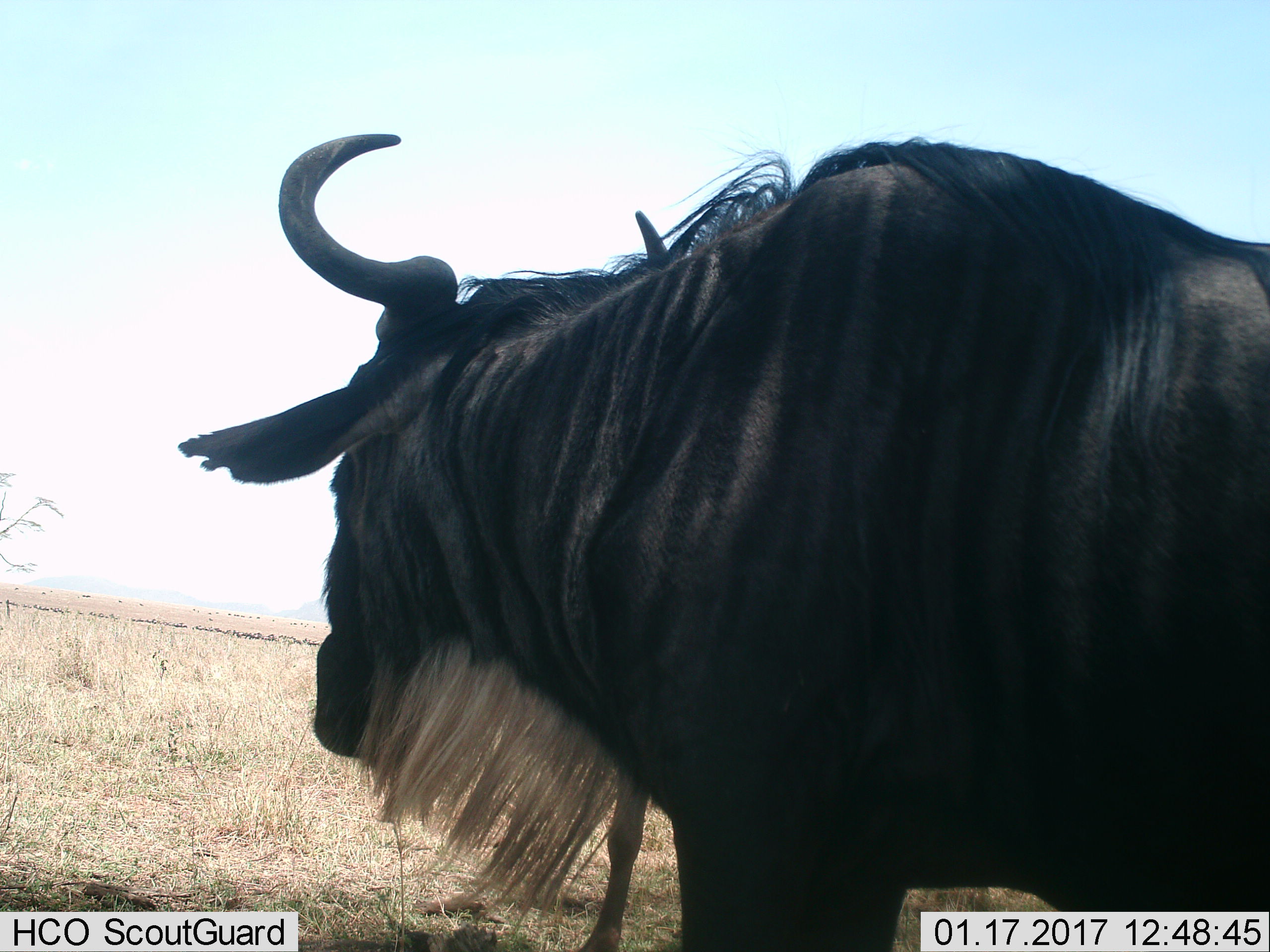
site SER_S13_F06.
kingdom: Animalia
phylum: Chordata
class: Mammalia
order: Artiodactyla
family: Bovidae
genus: Connochaetes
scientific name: Connochaetes taurinus taurinus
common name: blue wildebeest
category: wildebeestblue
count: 1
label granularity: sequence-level